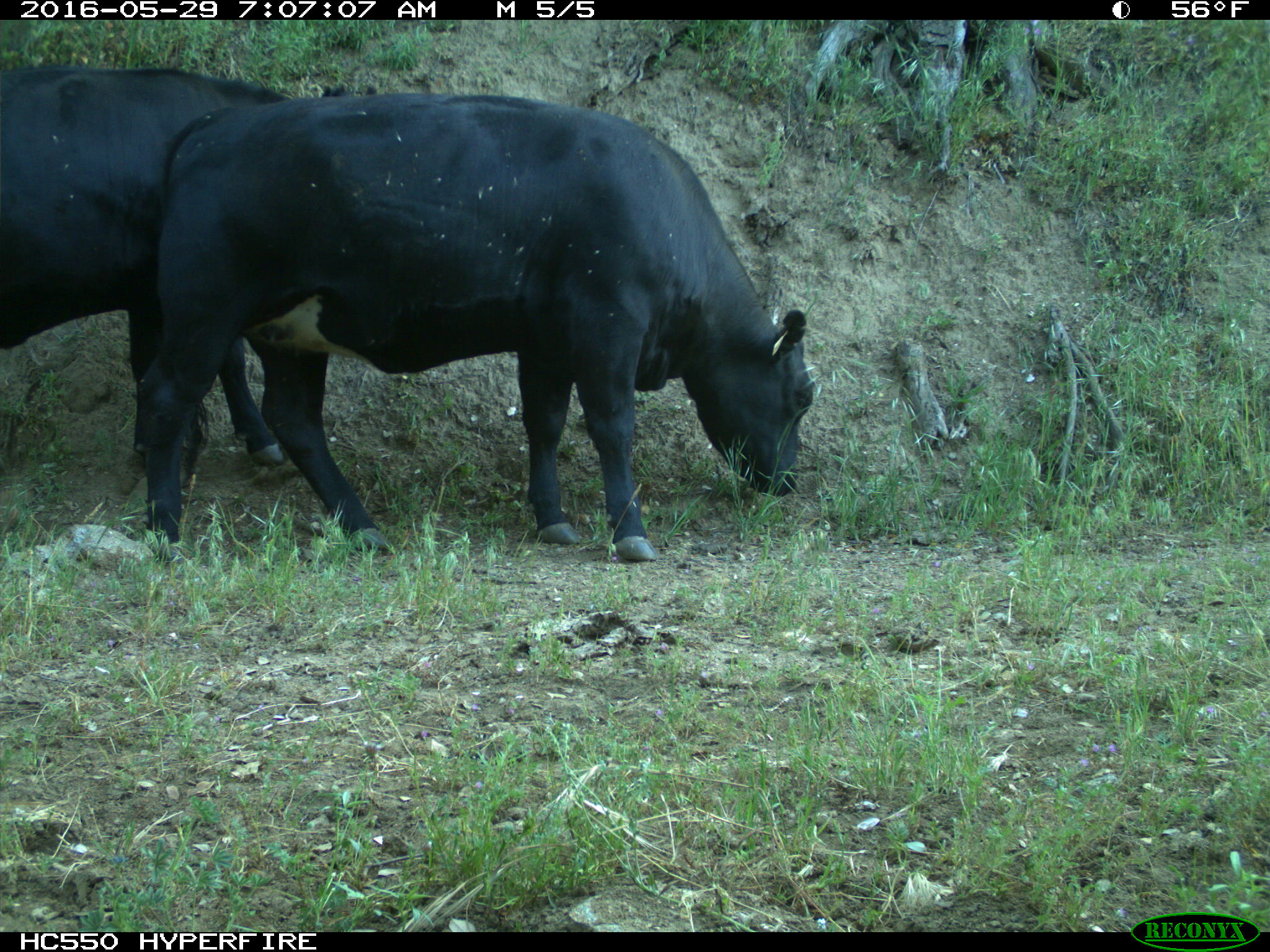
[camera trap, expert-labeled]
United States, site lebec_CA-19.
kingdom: Animalia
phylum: Chordata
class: Mammalia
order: Artiodactyla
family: Bovidae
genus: Bos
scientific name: Bos taurus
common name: domestic cow